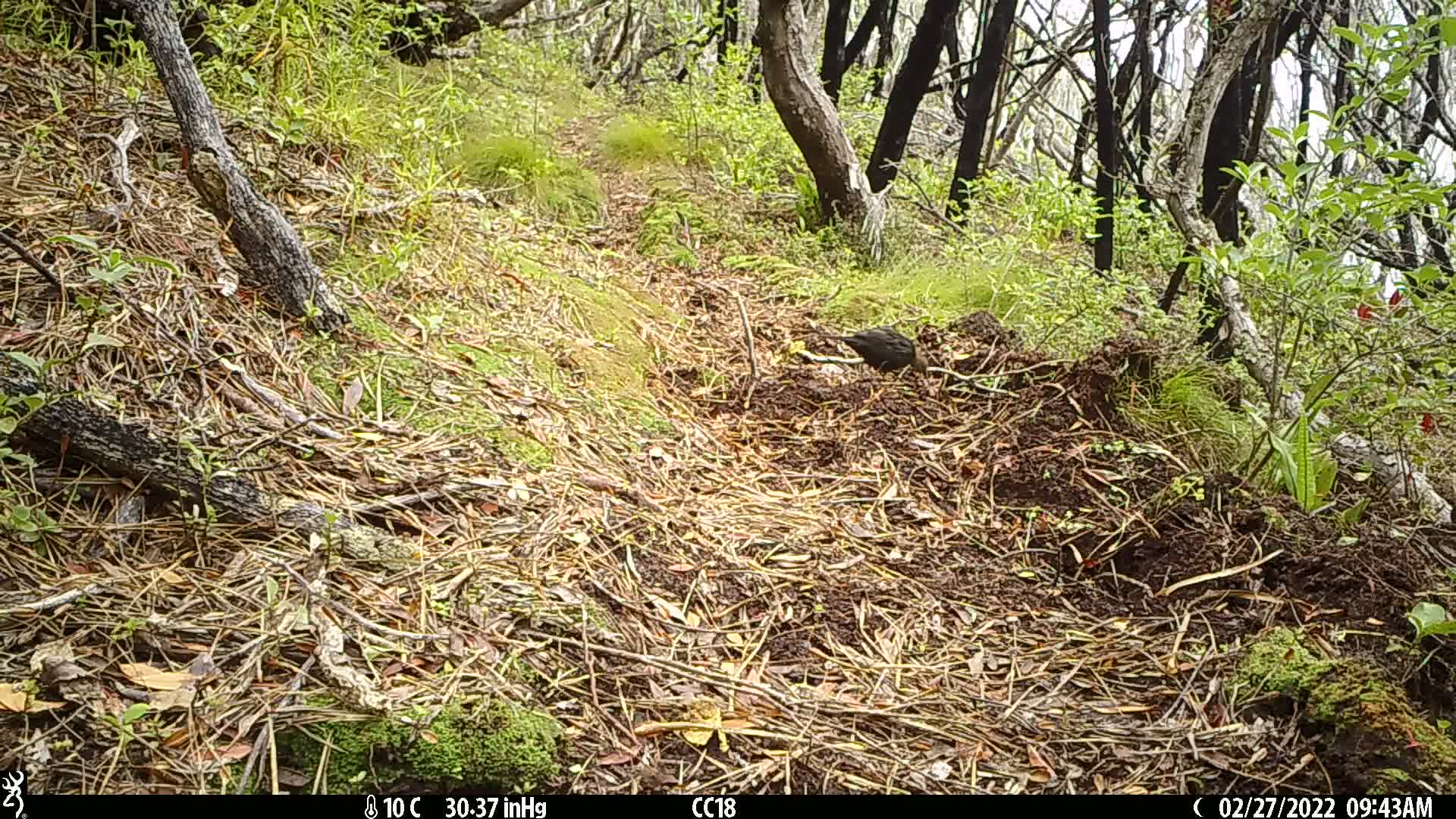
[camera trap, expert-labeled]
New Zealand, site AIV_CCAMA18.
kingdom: Animalia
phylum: Chordata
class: Aves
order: Passeriformes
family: Turdidae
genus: Turdus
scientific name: Turdus merula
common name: eurasian blackbird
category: blackbird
Blackbird (eurasian blackbird) (Turdus merula).